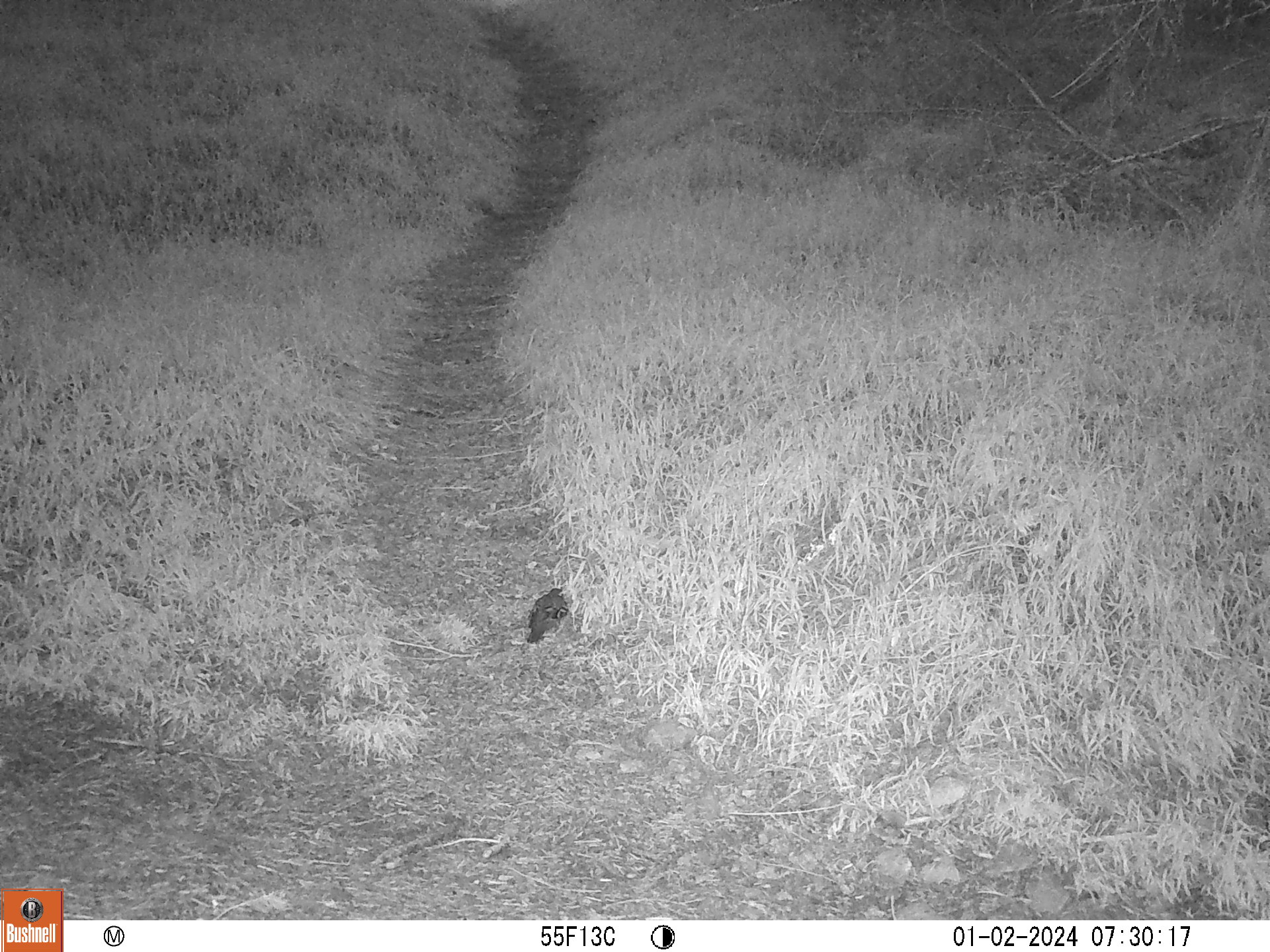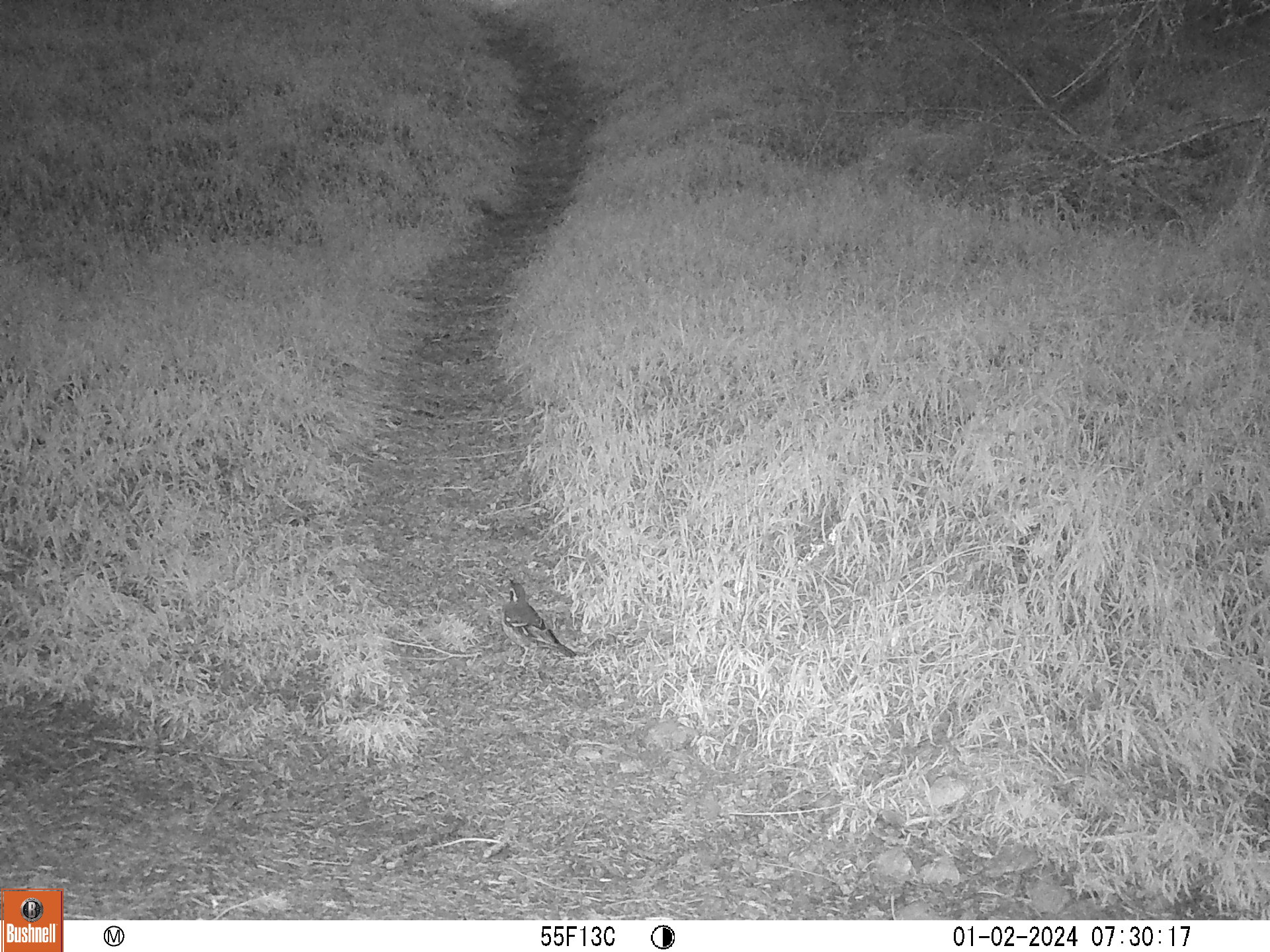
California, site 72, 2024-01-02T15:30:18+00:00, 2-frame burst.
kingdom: Animalia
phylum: Chordata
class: Aves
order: Galliformes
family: Odontophoridae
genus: Callipepla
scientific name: Callipepla californica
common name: california quail